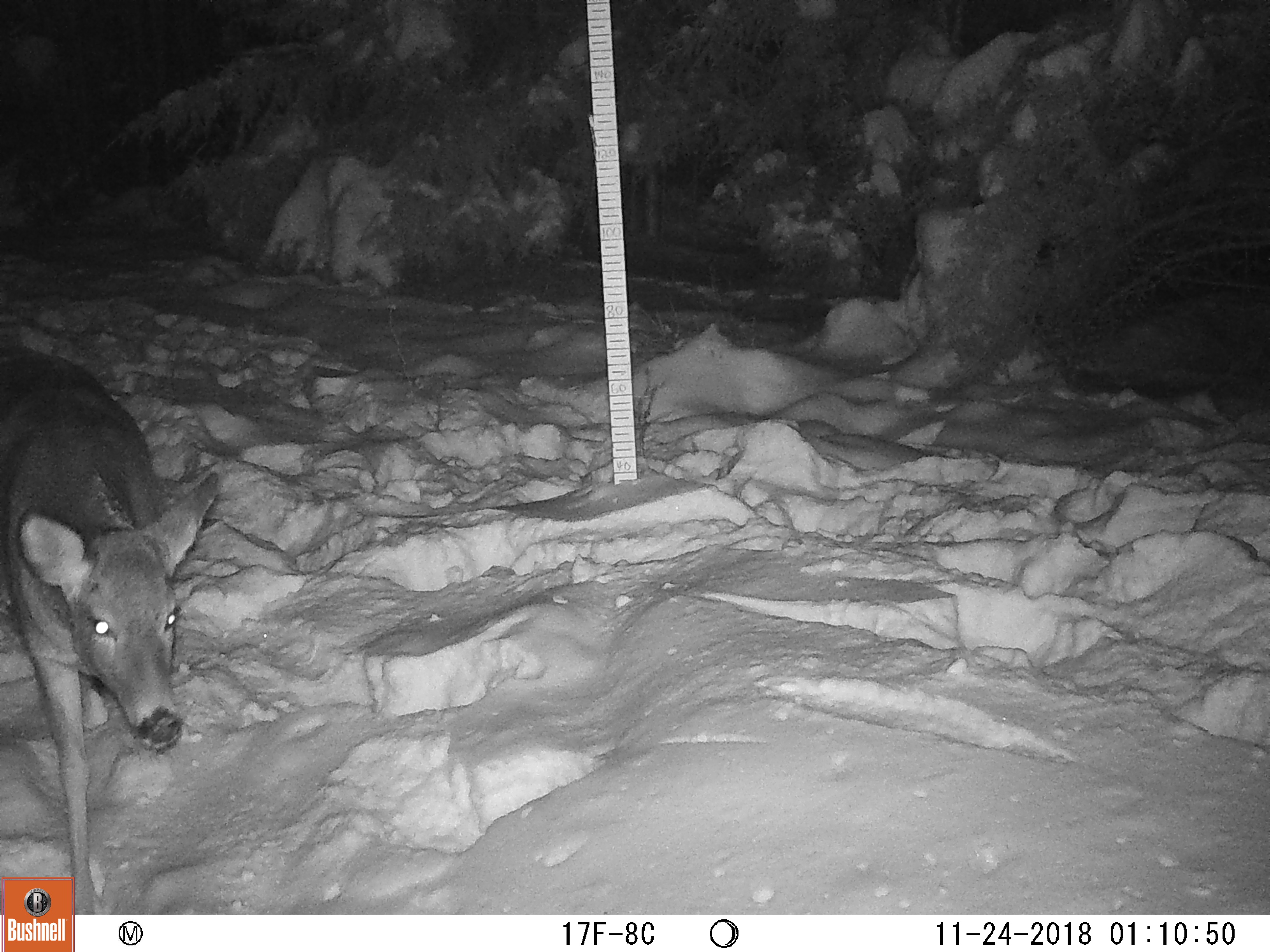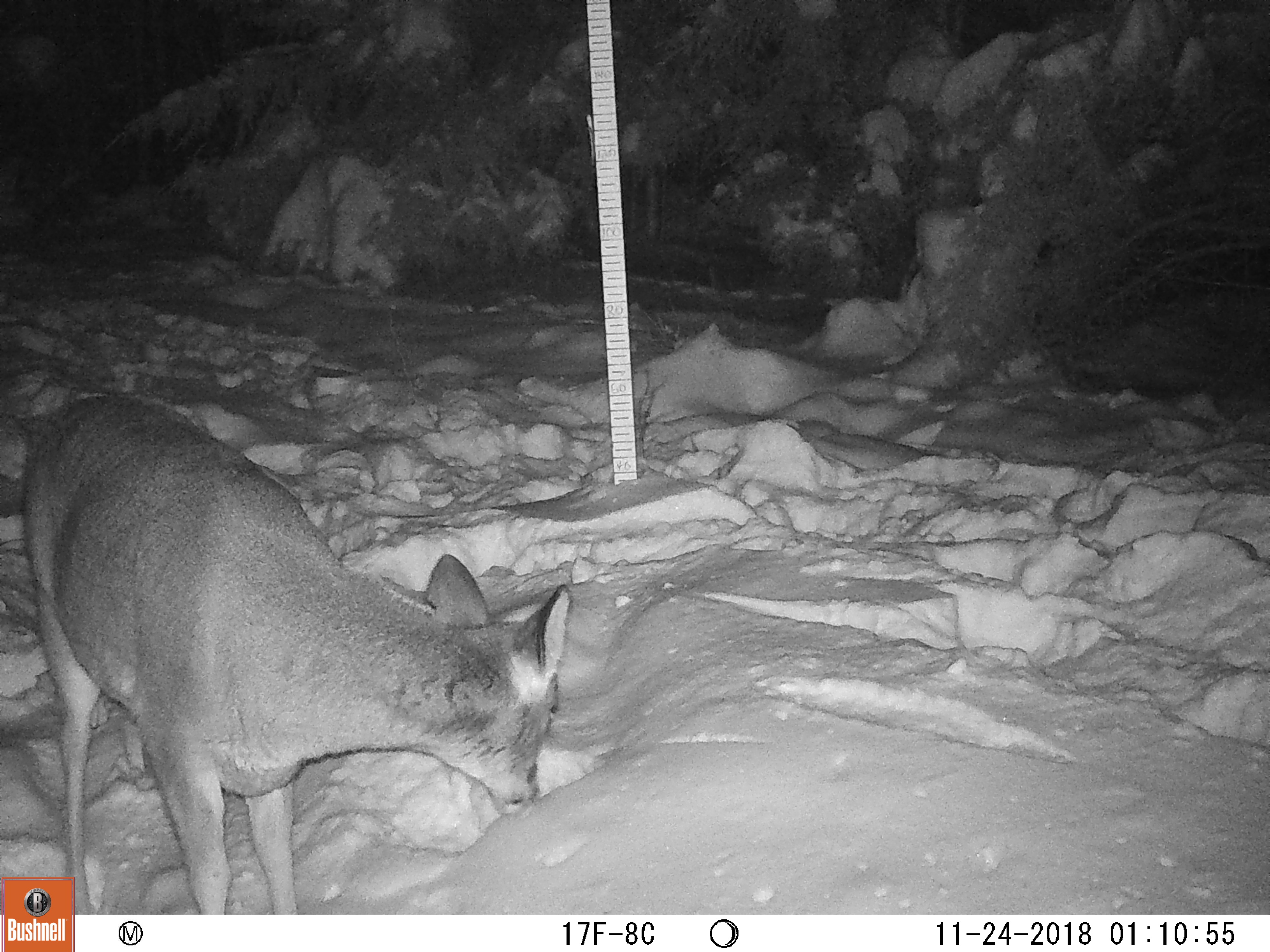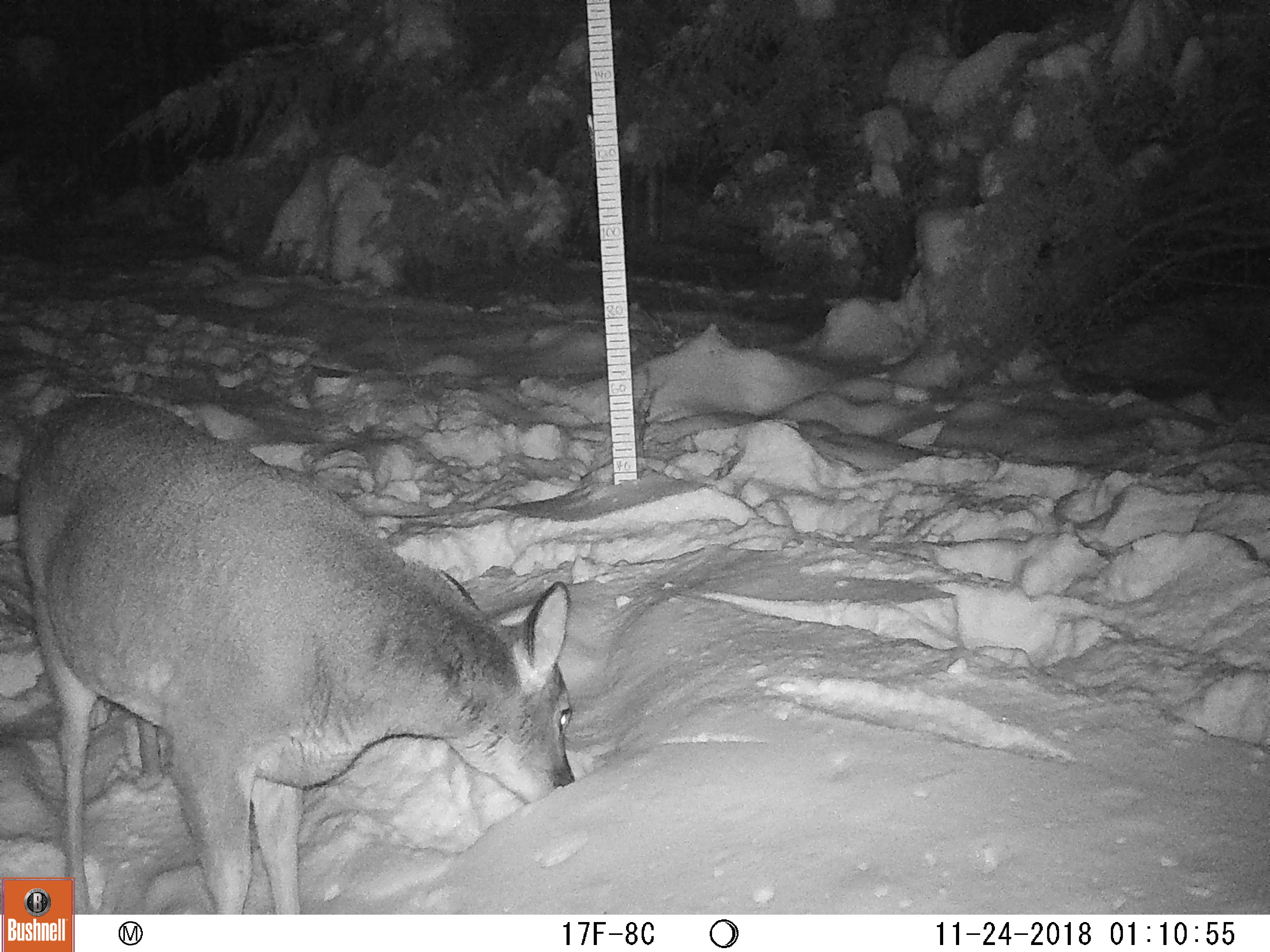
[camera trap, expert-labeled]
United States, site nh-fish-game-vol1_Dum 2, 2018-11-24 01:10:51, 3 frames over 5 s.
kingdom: Animalia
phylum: Chordata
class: Mammalia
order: Artiodactyla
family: Cervidae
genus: Odocoileus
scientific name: Odocoileus virginianus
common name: white-tailed deer